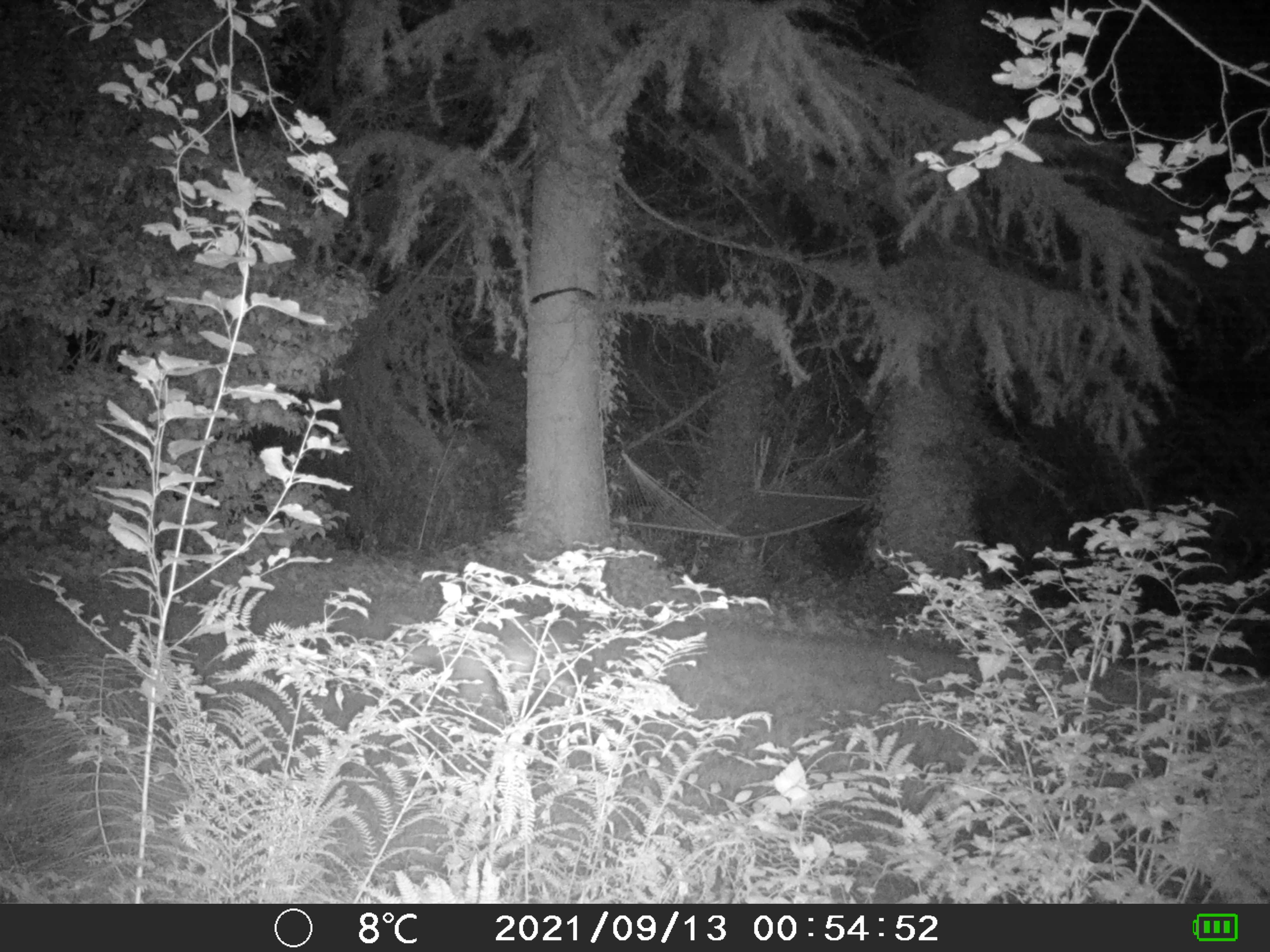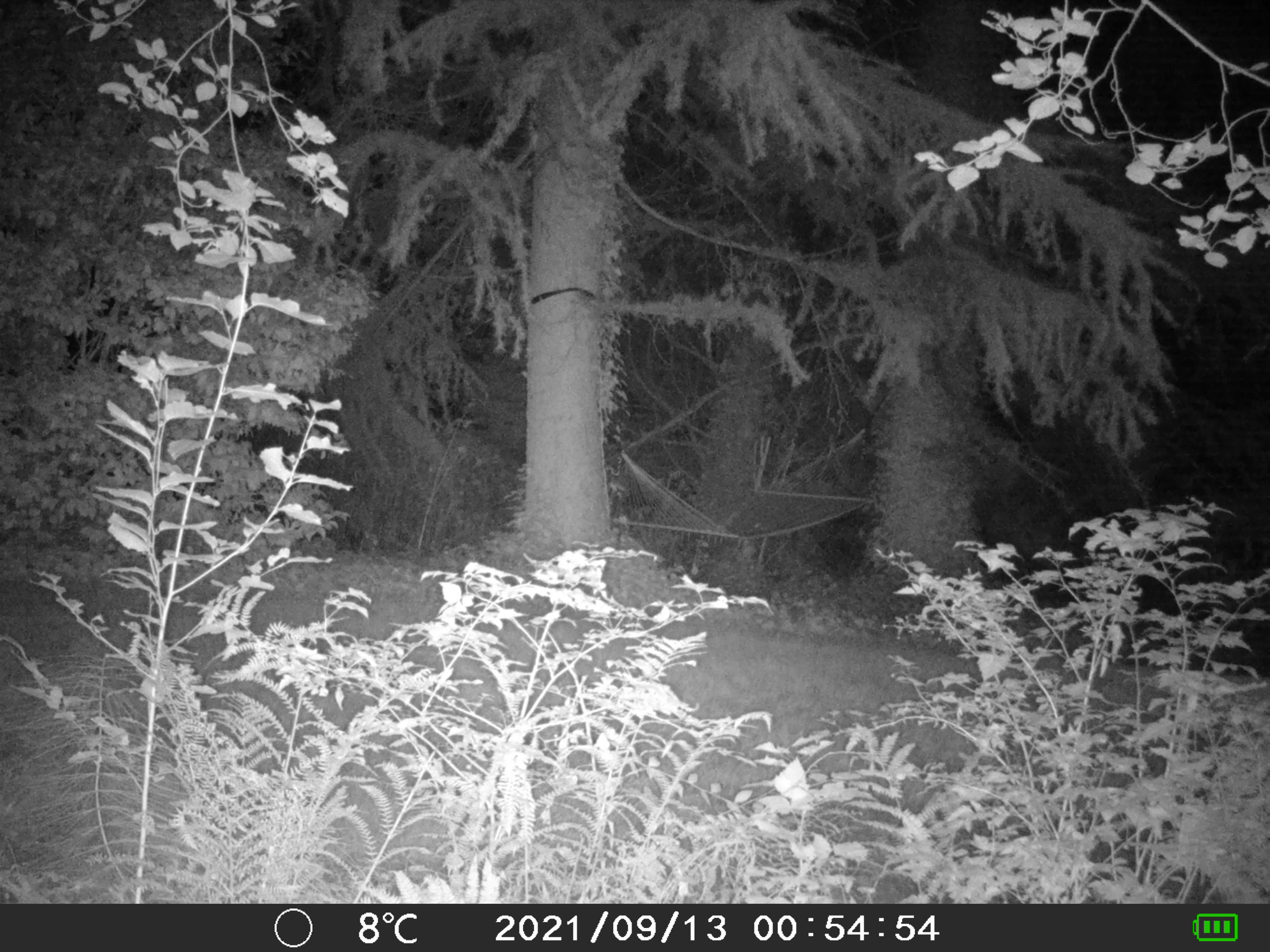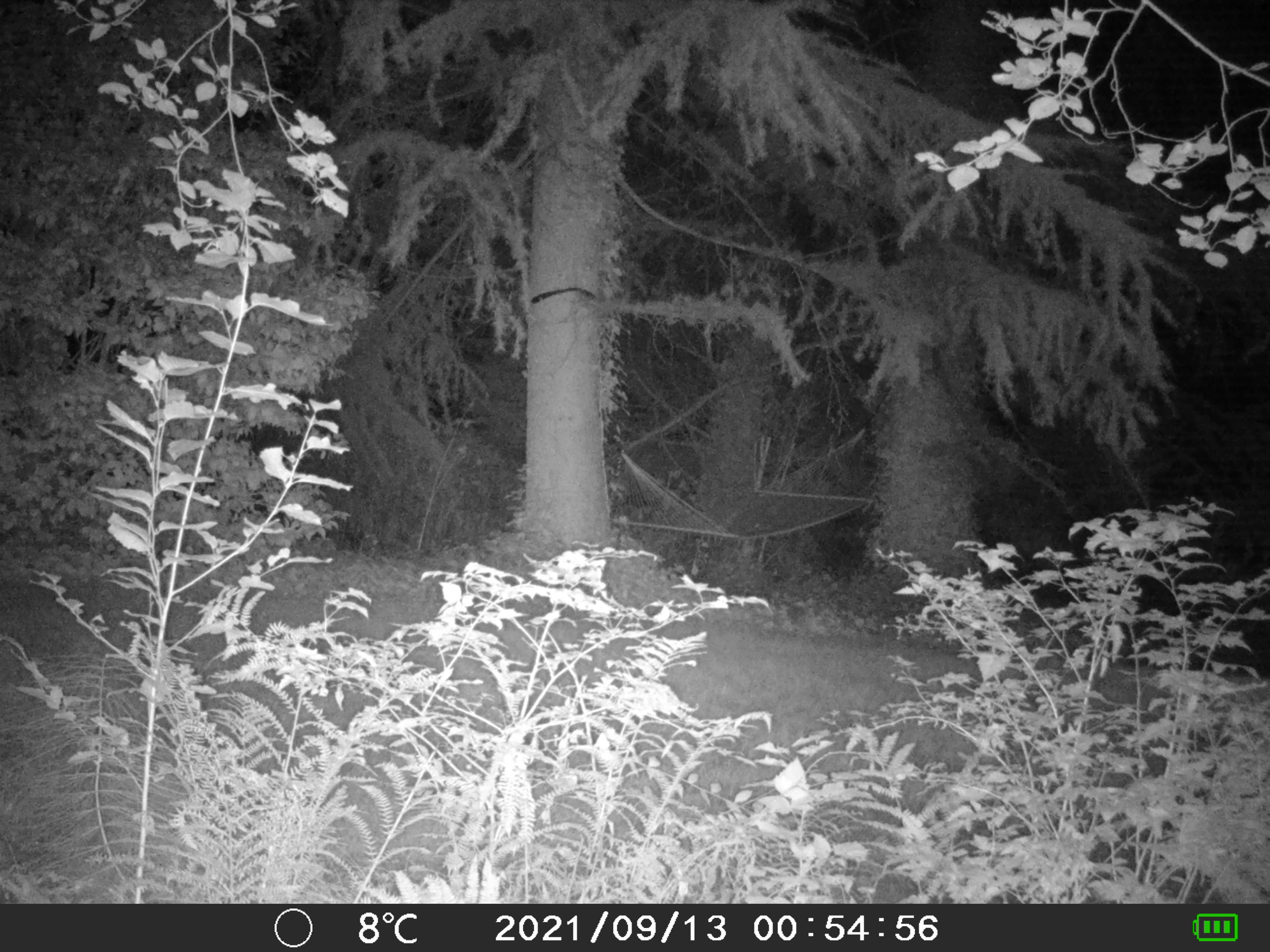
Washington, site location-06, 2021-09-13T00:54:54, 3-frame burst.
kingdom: Animalia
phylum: Chordata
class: Mammalia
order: Carnivora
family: Canidae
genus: Canis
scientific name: Canis latrans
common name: coyote